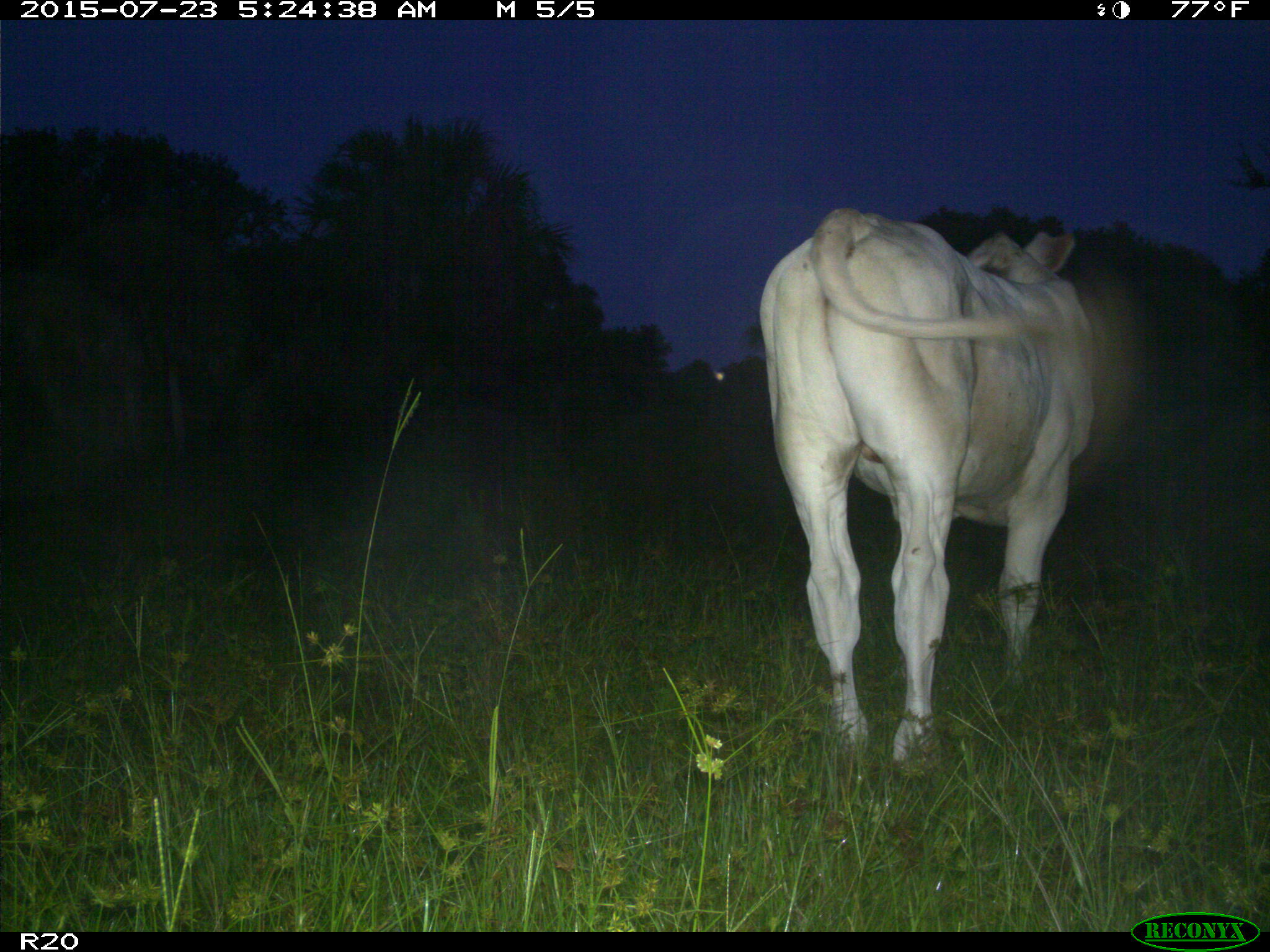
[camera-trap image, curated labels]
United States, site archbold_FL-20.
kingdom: Animalia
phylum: Chordata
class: Mammalia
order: Artiodactyla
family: Bovidae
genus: Bos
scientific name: Bos taurus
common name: domestic cow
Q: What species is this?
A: Bos taurus (domestic cow).